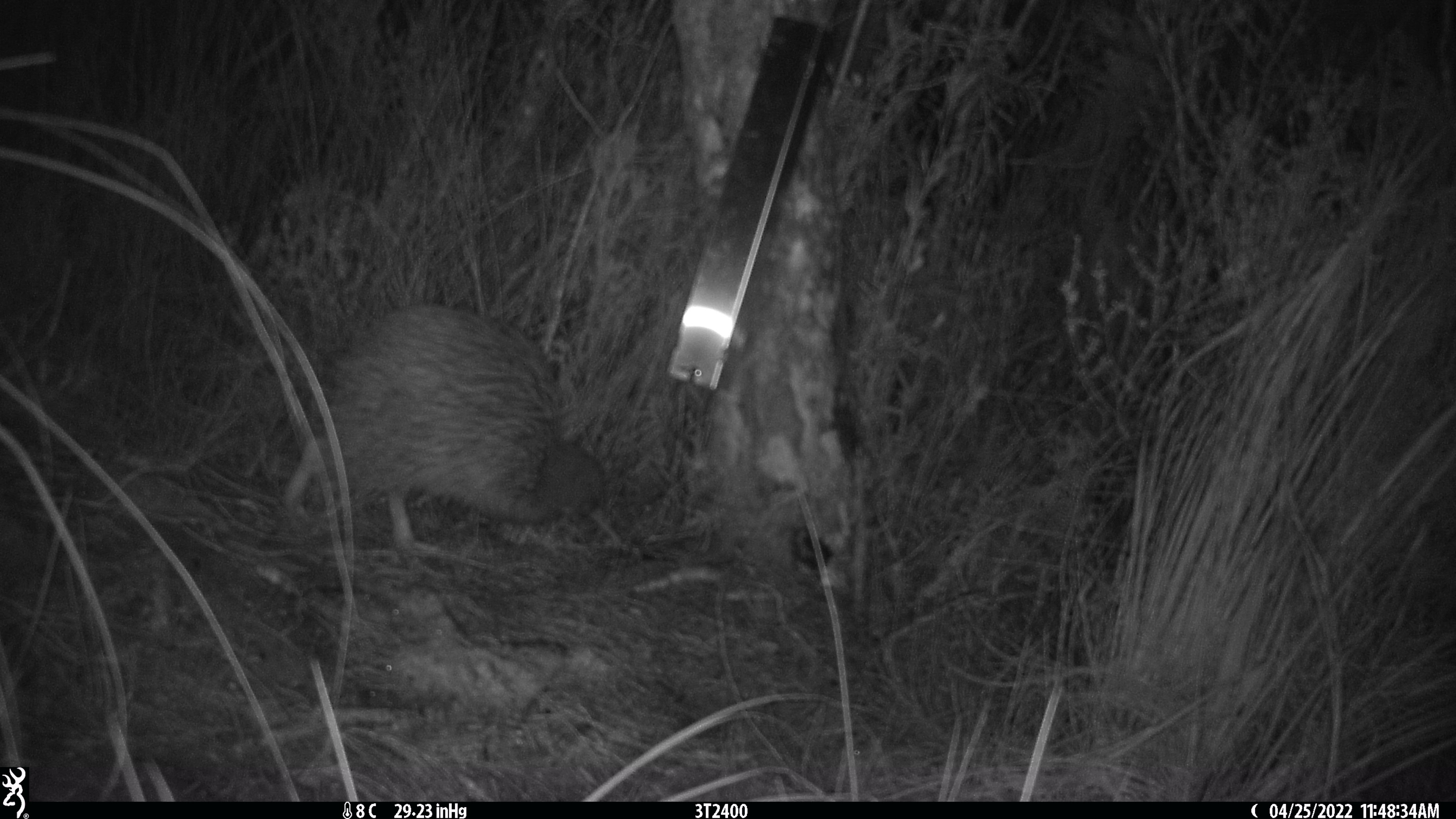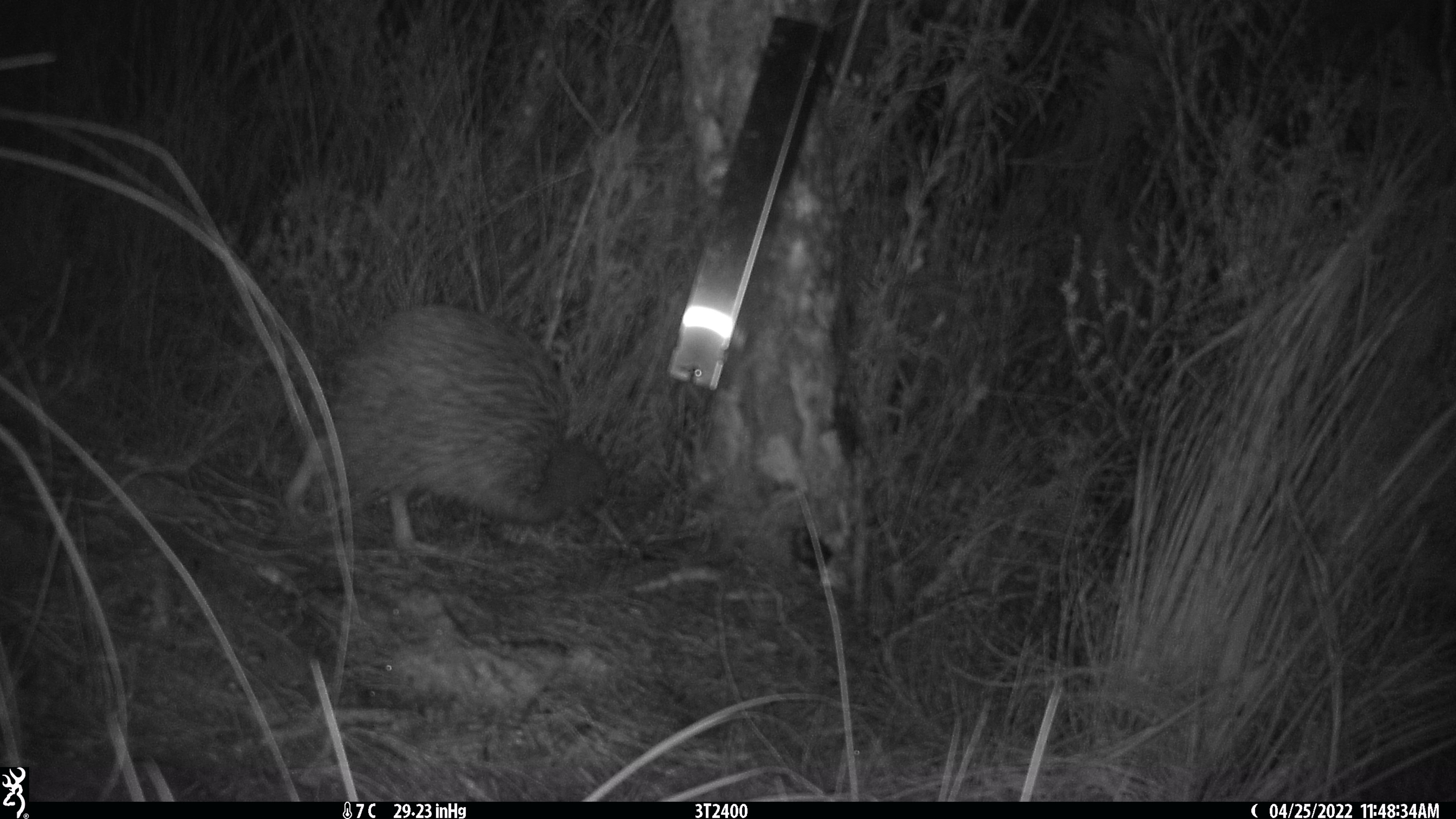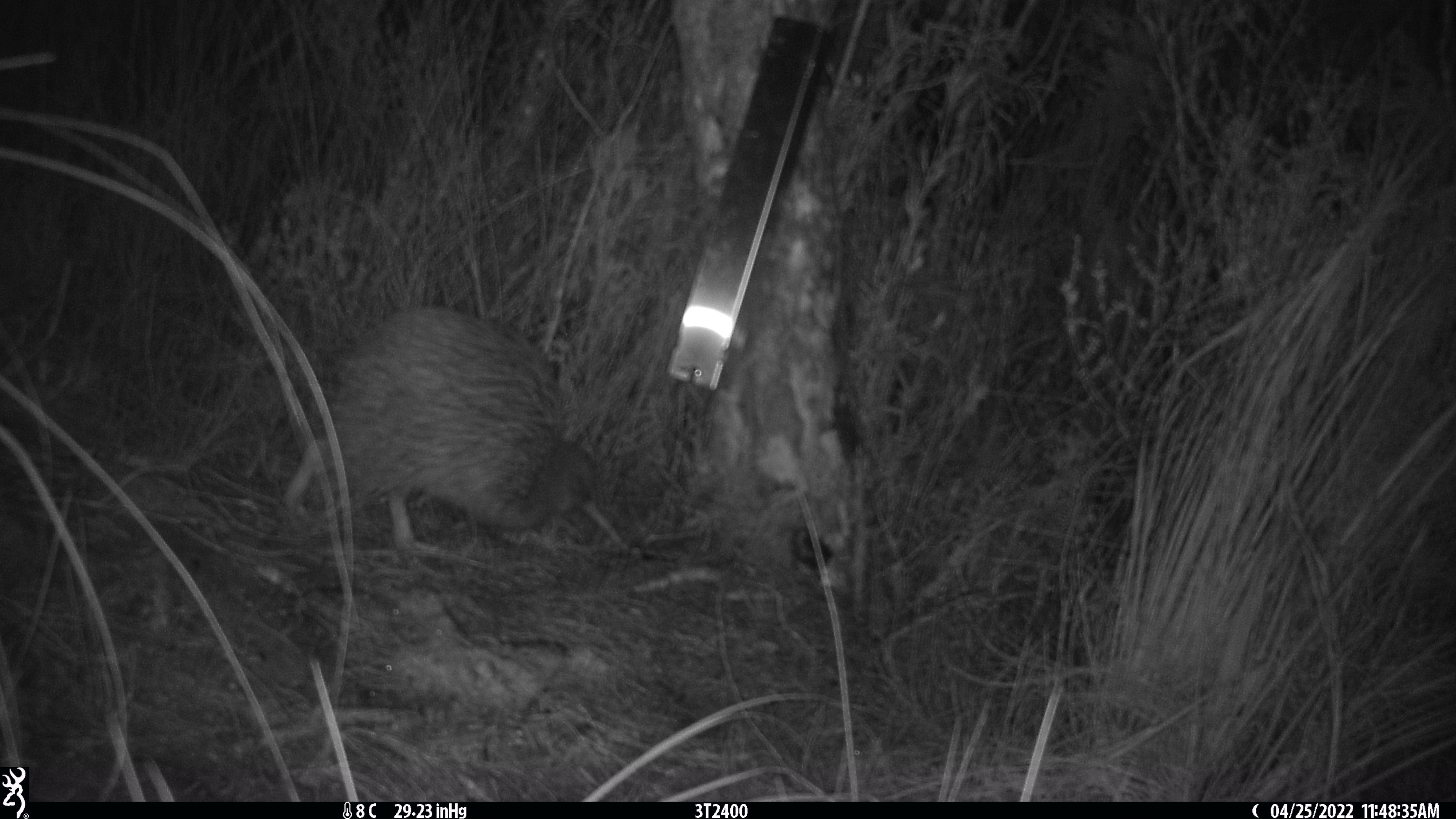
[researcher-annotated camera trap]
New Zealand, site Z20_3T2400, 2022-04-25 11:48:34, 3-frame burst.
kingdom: Animalia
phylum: Chordata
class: Aves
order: Apterygiformes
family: Apterygidae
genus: Apteryx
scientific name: Apteryx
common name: kiwi